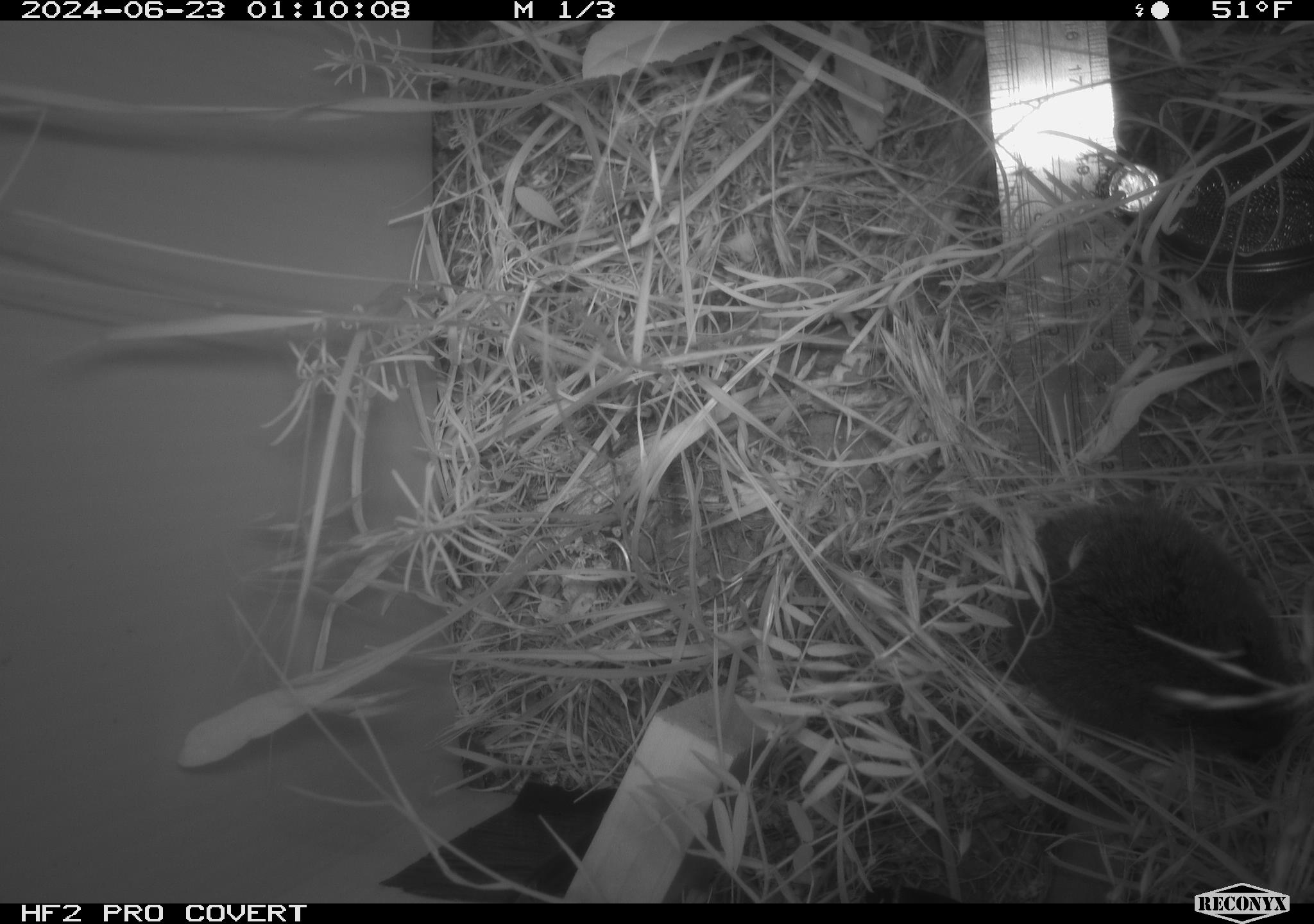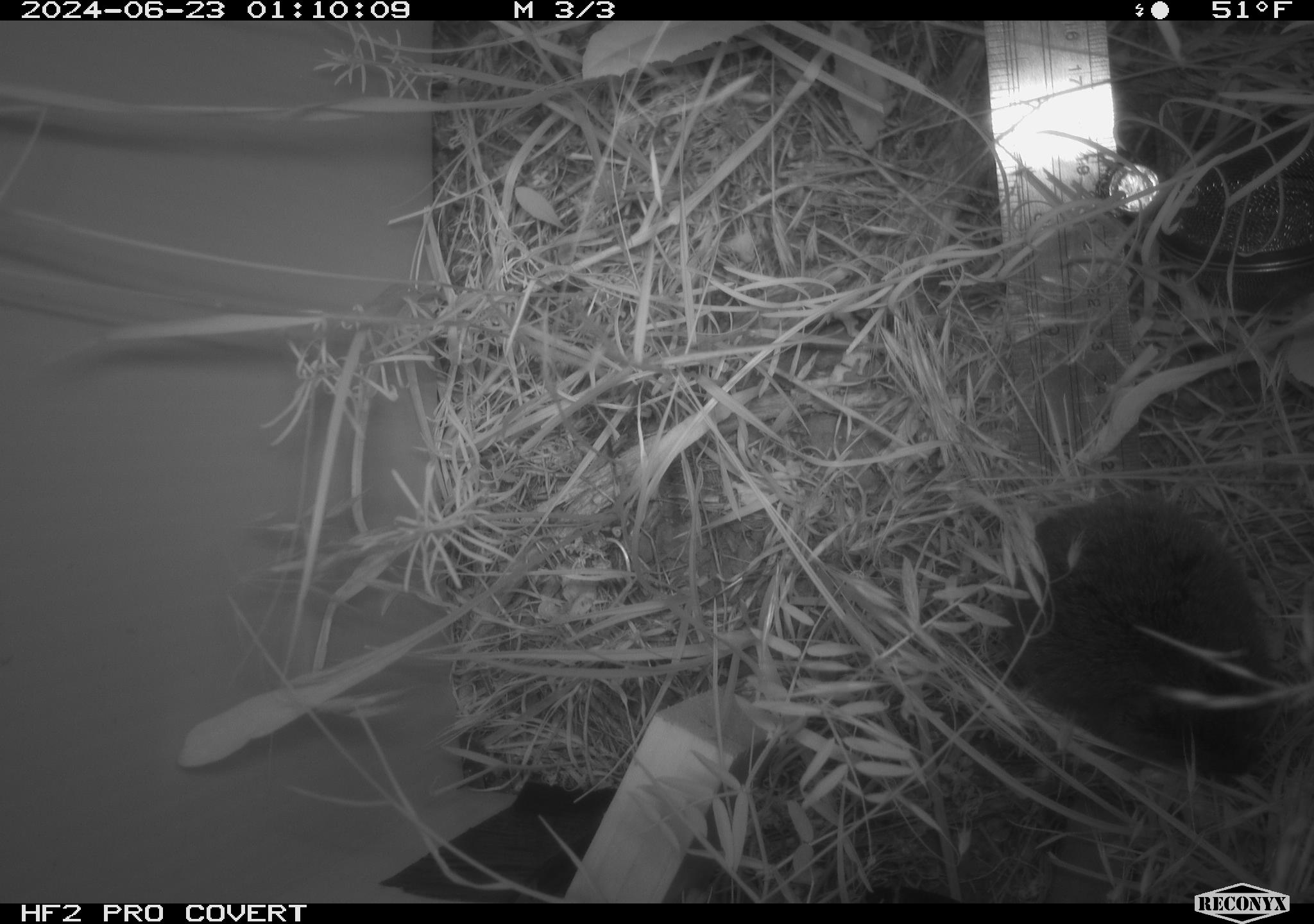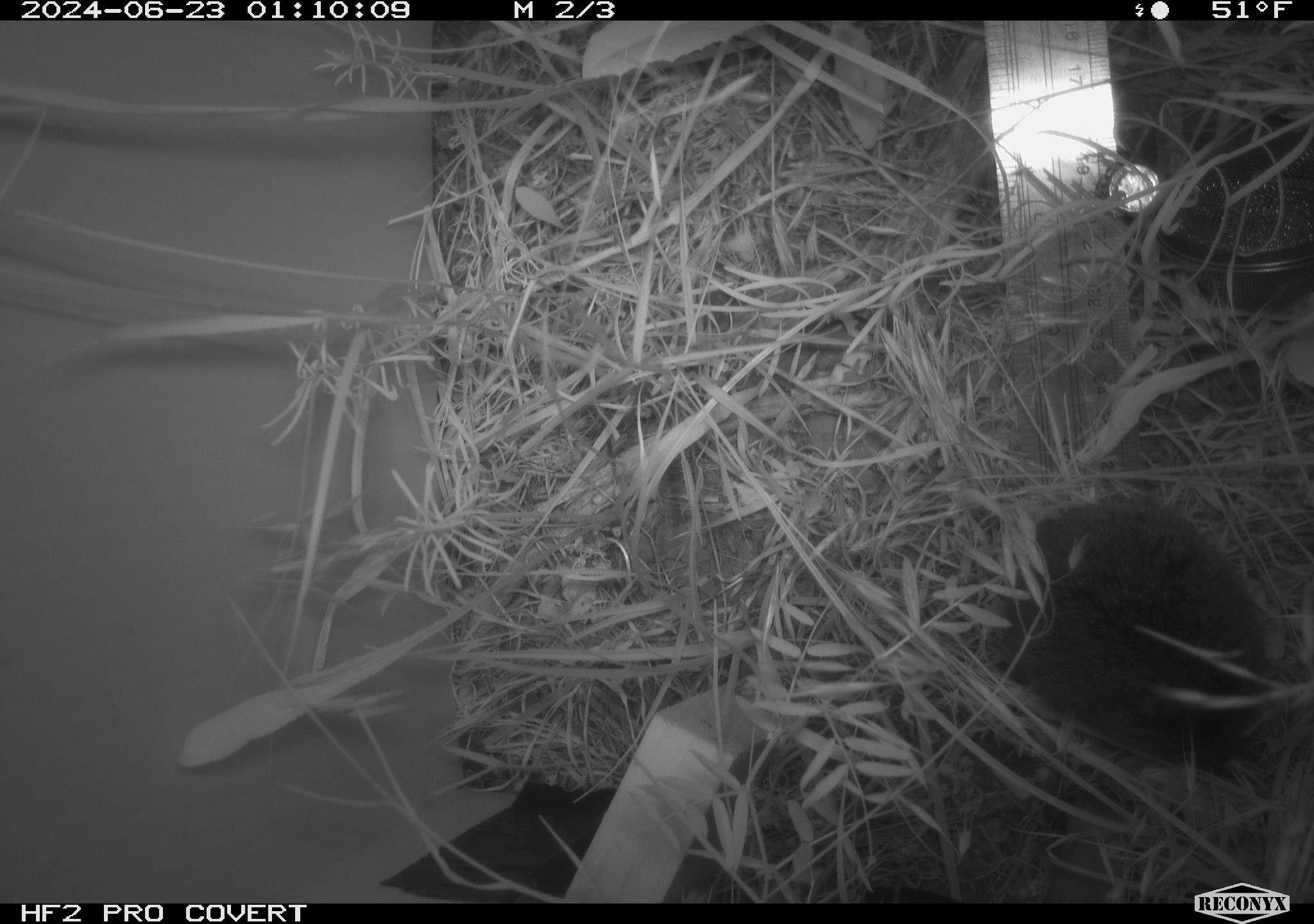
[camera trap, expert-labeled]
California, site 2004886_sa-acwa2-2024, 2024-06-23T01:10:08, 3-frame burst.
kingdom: Animalia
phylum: Chordata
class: Mammalia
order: Rodentia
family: Cricetidae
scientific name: Cricetidae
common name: hamsters, voles, lemmings, and allies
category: cricetidae family